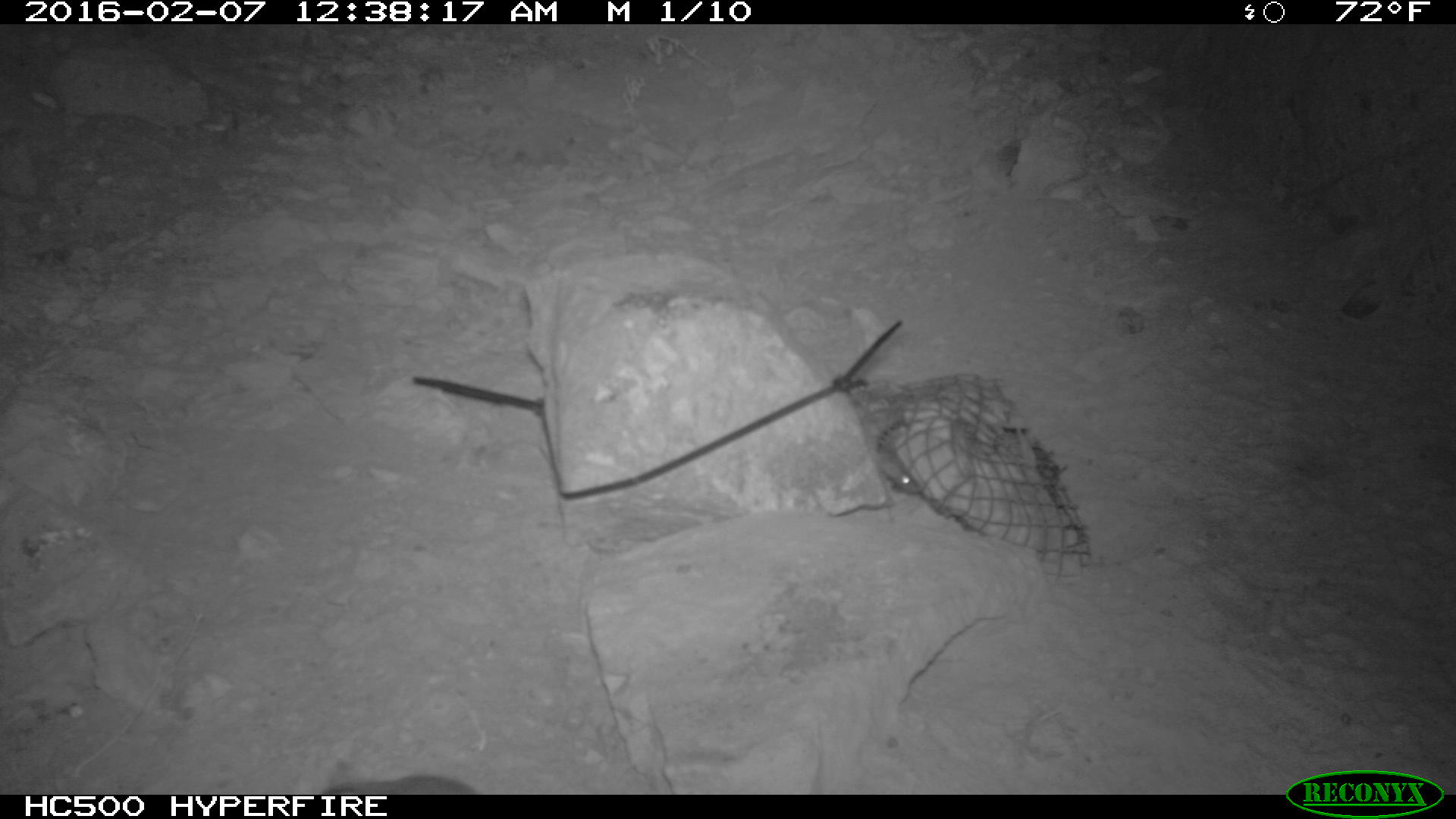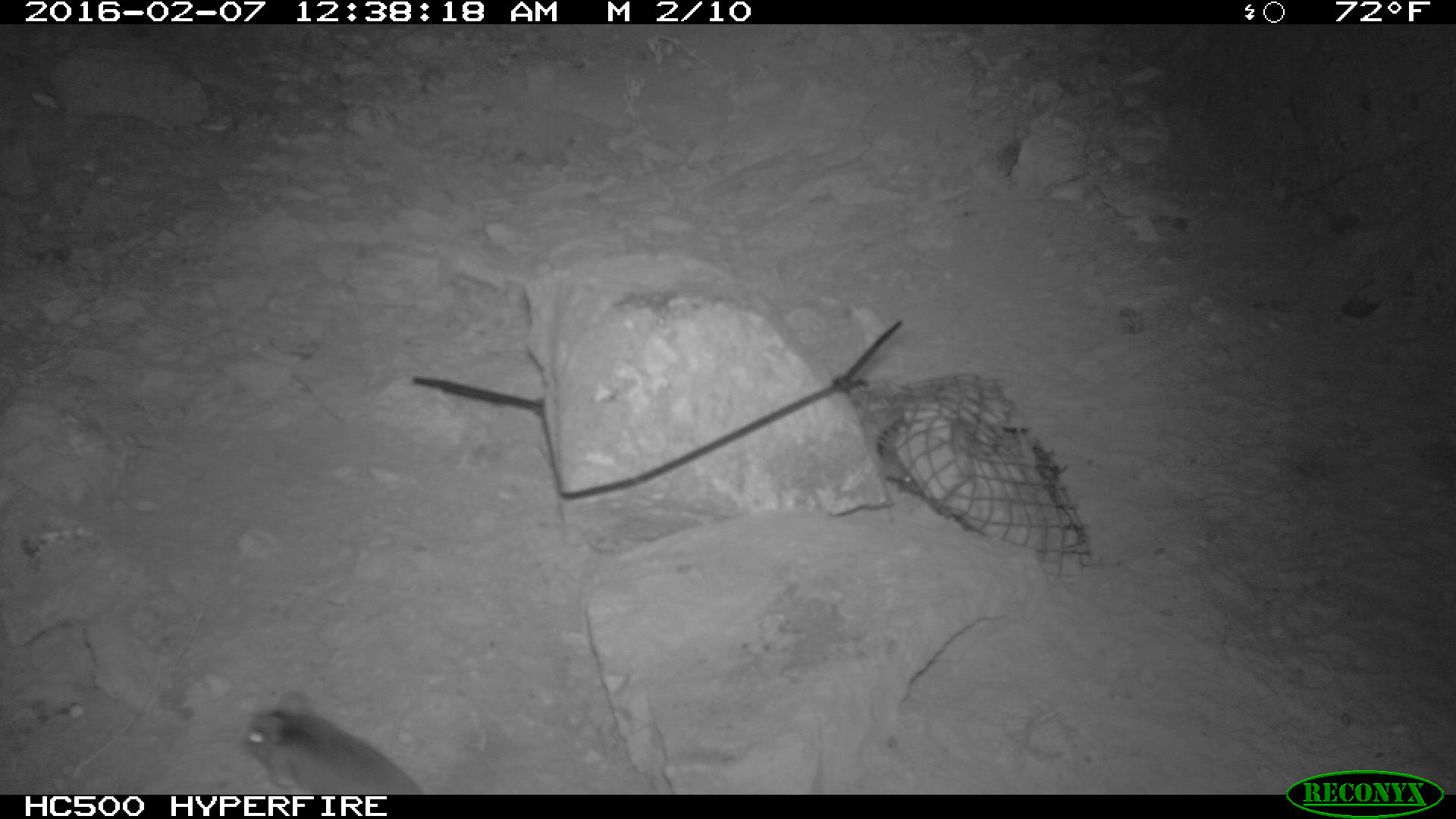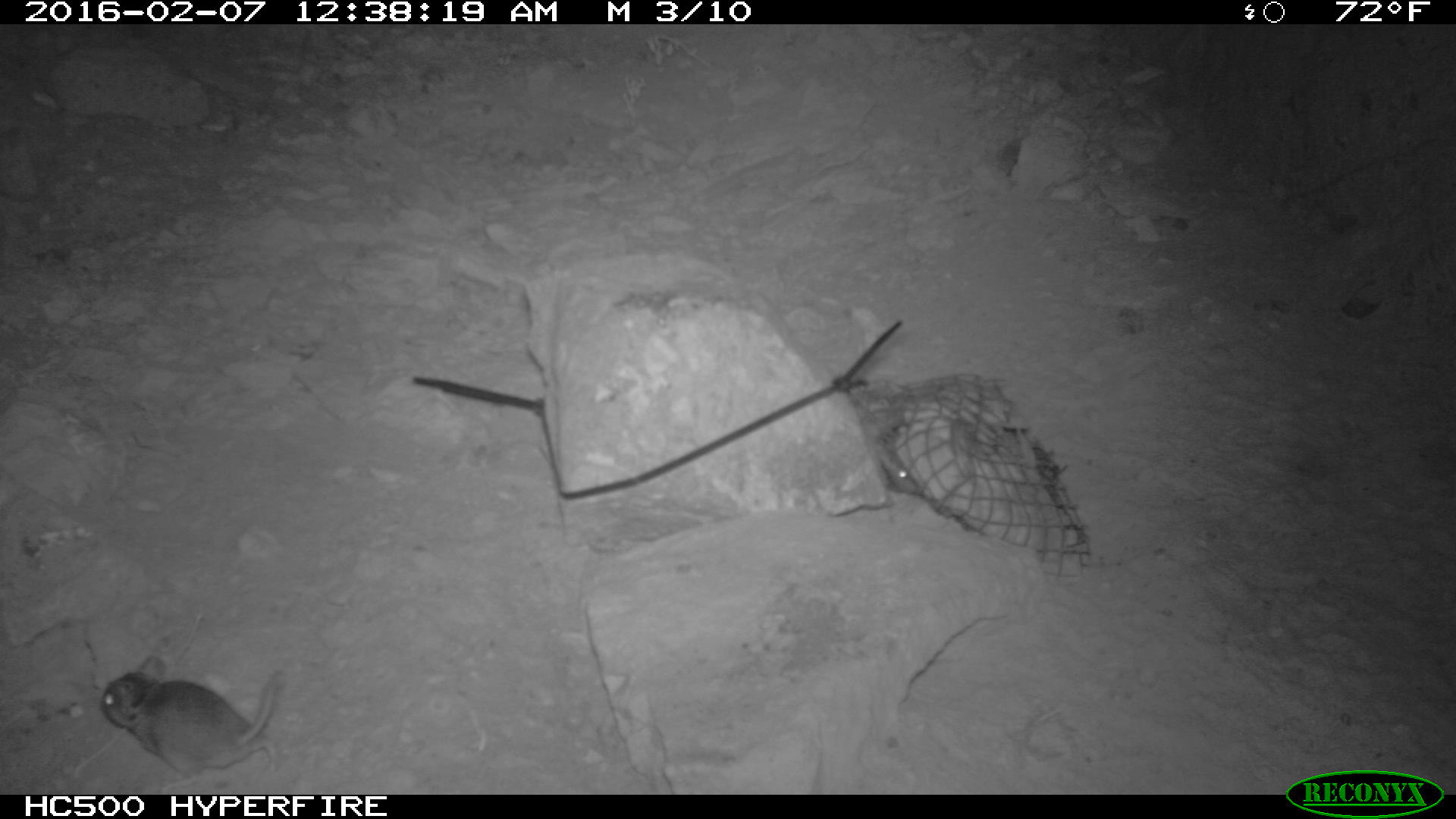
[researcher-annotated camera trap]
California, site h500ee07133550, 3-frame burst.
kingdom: Animalia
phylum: Chordata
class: Mammalia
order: Rodentia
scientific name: Rodentia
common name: rodent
Rodent (Rodentia).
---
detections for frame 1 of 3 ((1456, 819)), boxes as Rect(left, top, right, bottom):
rodent: Rect(878, 424, 930, 498); Rect(303, 777, 476, 795)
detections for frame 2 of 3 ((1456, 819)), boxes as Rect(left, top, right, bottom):
rodent: Rect(241, 688, 422, 794)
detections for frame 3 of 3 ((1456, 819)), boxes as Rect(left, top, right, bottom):
rodent: Rect(105, 654, 283, 771); Rect(871, 421, 921, 497)